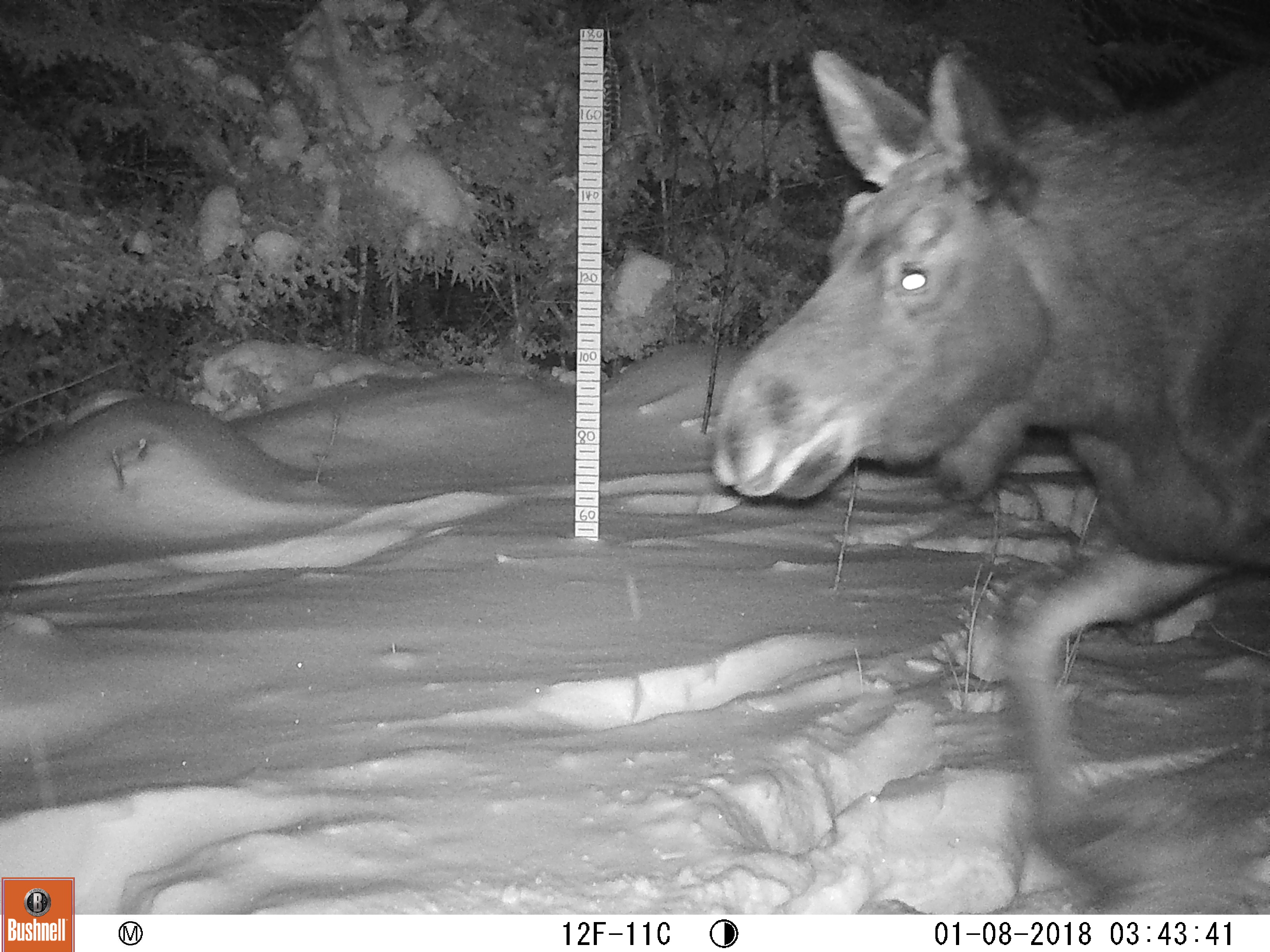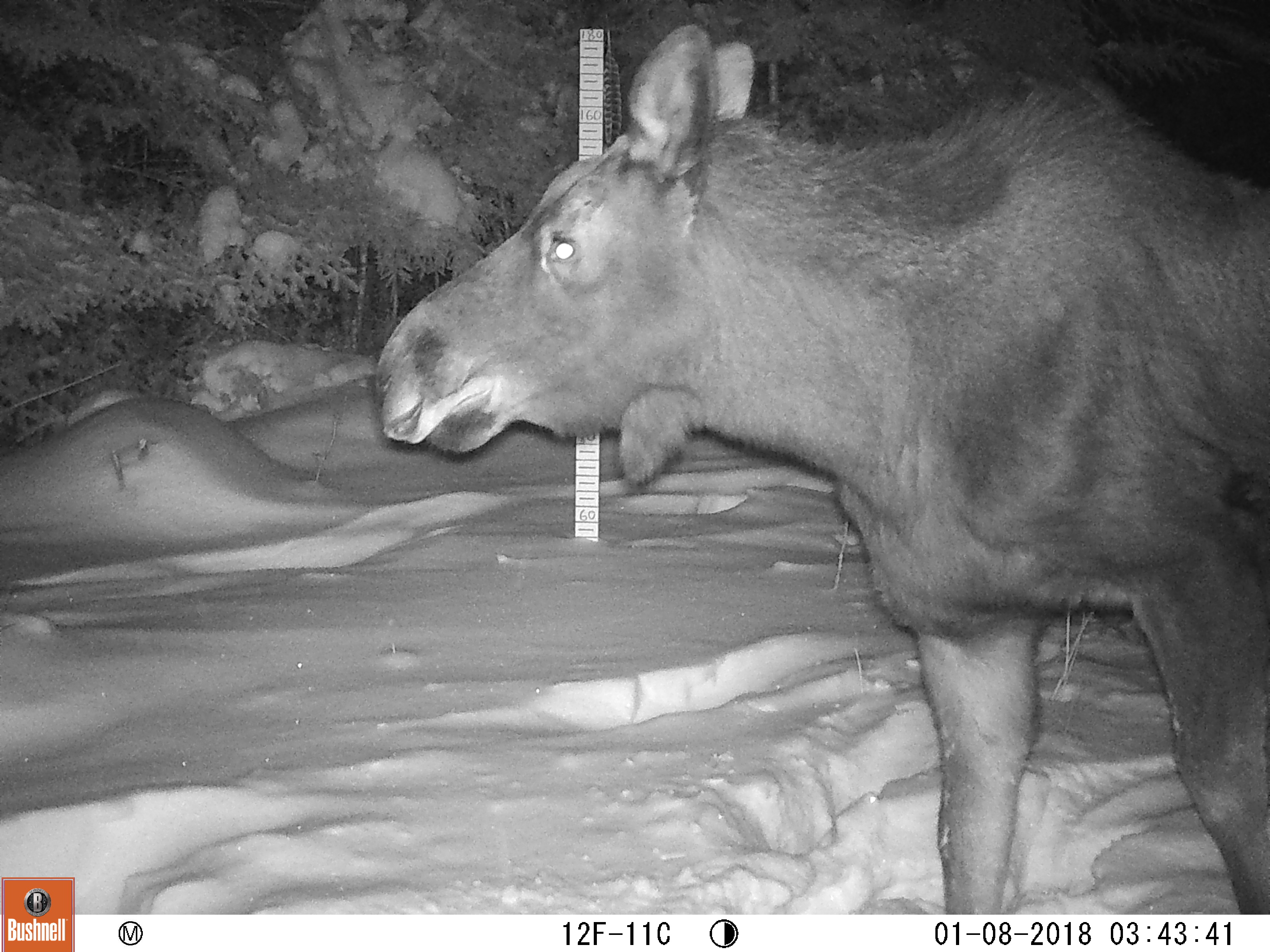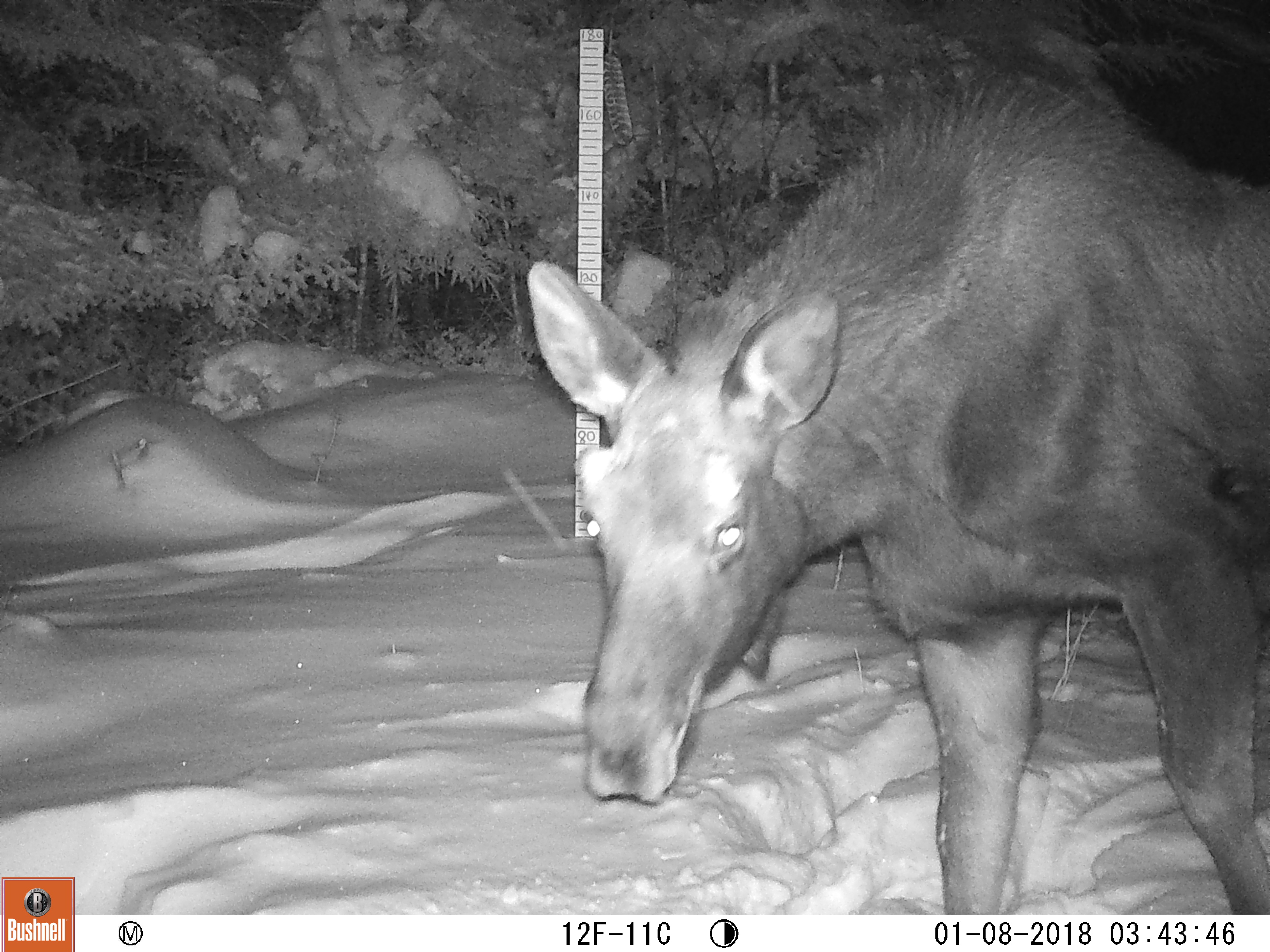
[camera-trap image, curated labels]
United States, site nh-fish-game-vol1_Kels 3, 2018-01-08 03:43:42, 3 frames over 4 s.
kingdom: Animalia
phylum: Chordata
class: Mammalia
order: Artiodactyla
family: Cervidae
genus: Alces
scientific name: Alces alces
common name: moose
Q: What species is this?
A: Moose (Alces alces).